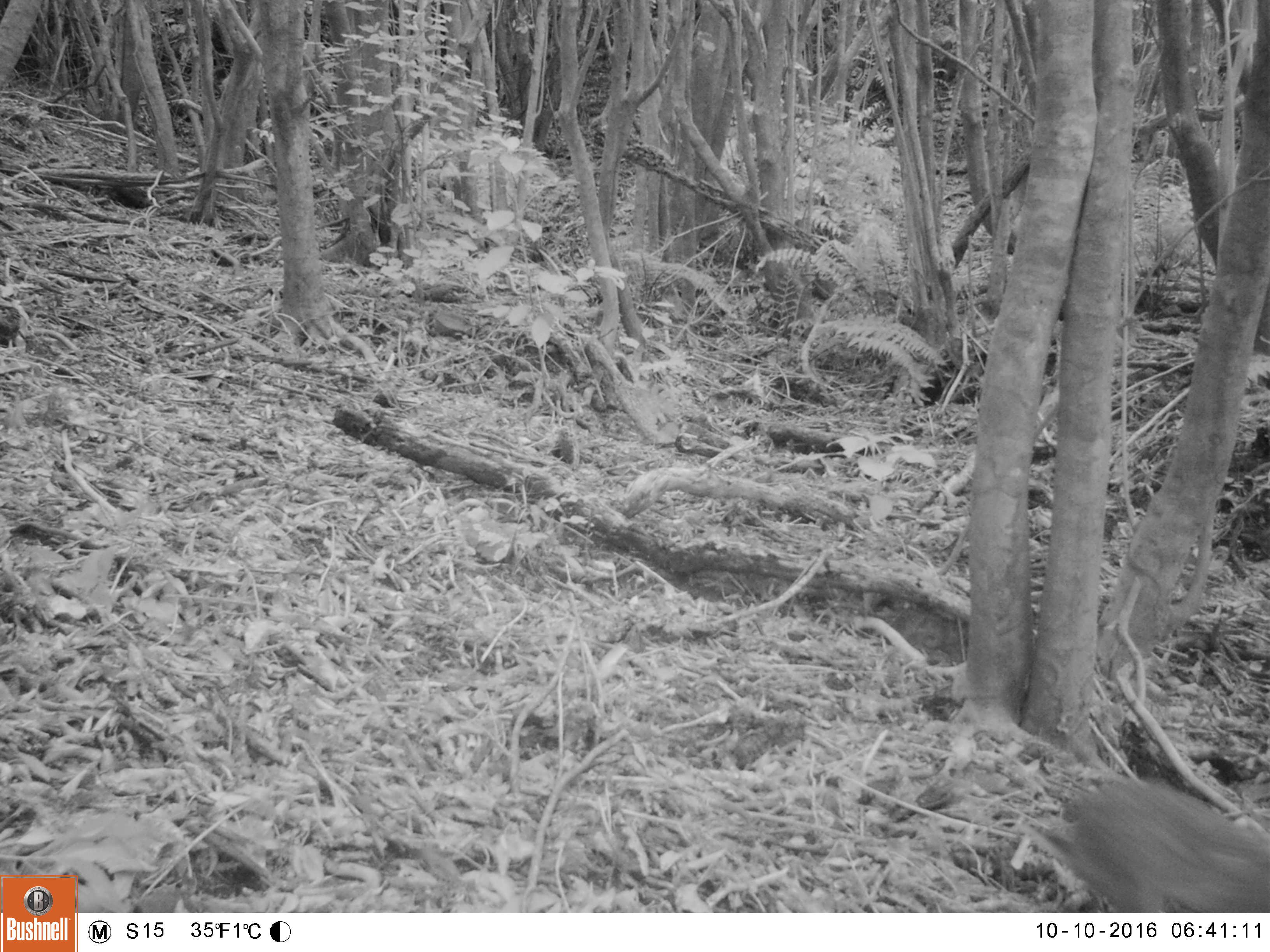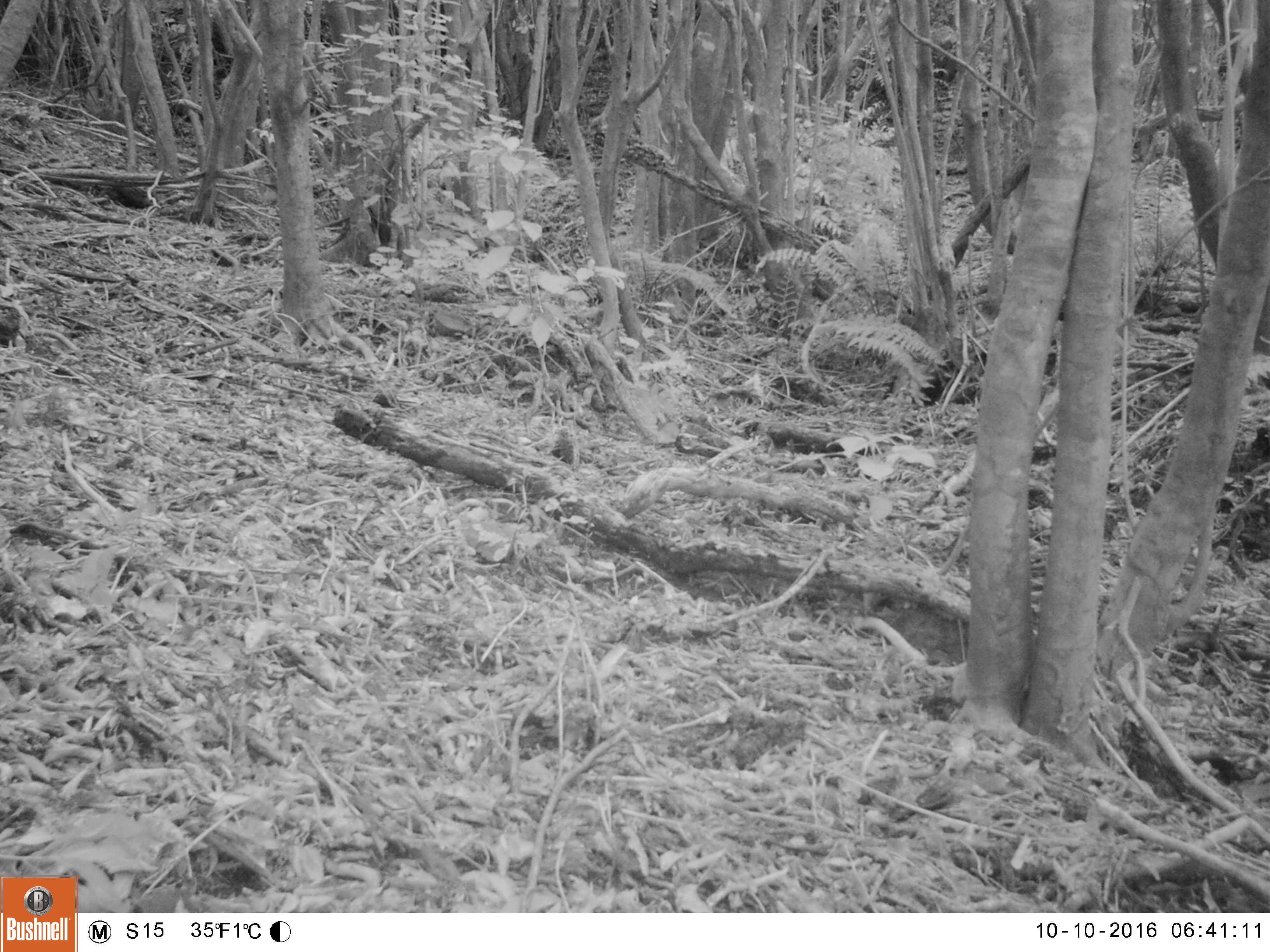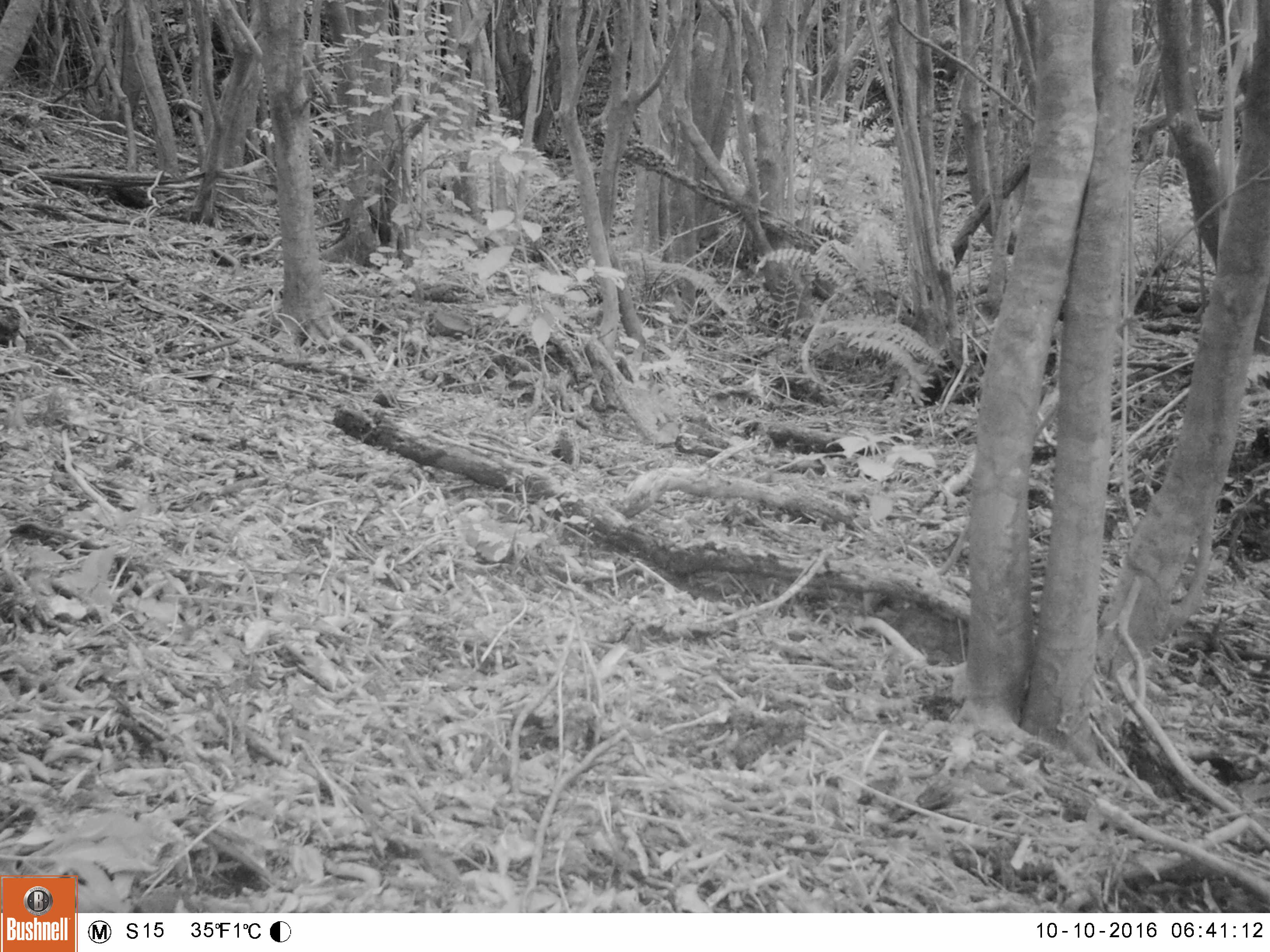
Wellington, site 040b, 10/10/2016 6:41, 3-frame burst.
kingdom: Animalia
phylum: Chordata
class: Mammalia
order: Lagomorpha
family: Leporidae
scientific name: Leporidae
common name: rabbit